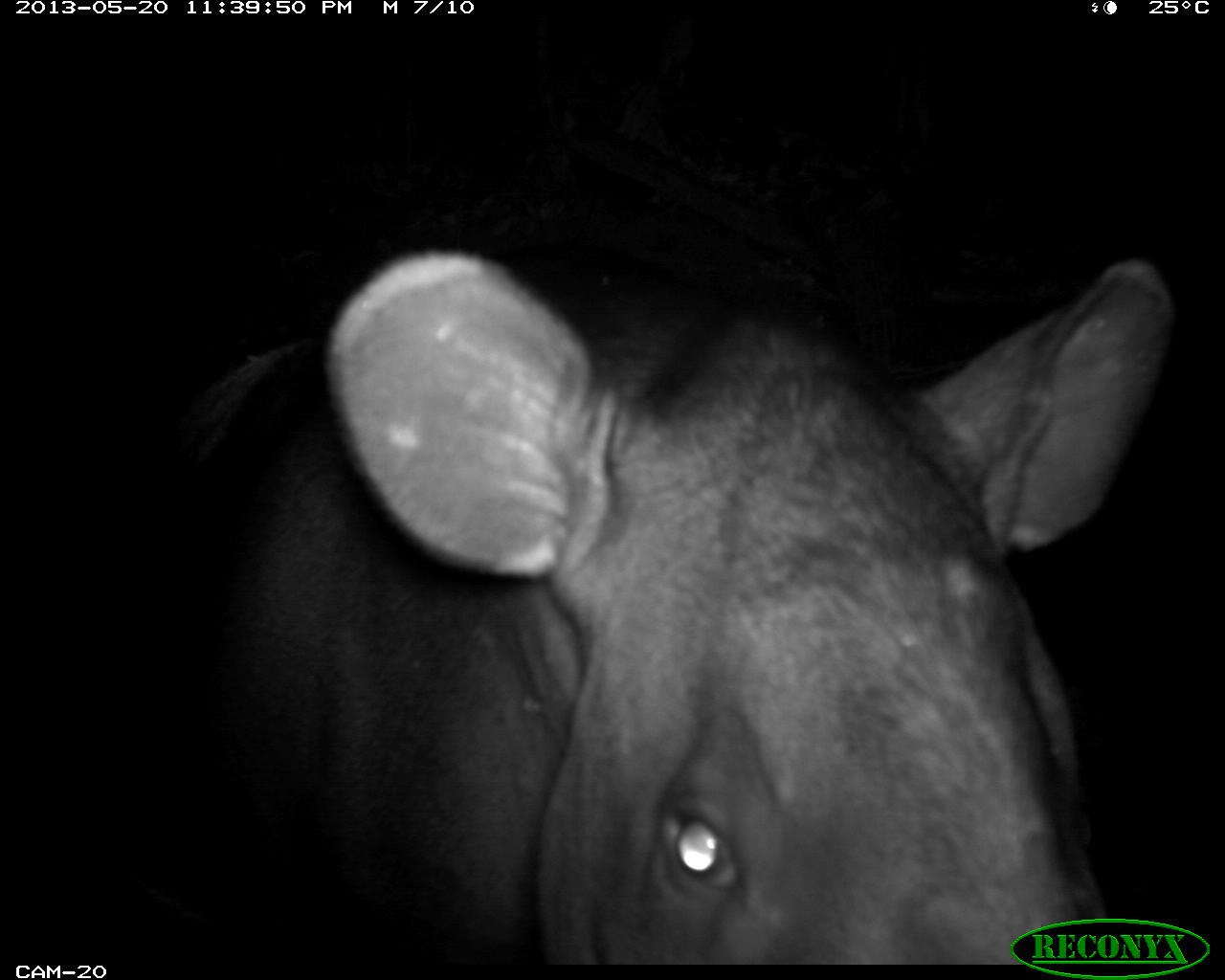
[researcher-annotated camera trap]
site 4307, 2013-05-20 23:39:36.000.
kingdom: Animalia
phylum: Chordata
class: Mammalia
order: Perissodactyla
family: Tapiridae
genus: Tapirus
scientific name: Tapirus bairdii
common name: baird's tapir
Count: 1.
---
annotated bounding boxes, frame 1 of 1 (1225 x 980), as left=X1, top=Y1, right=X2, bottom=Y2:
tapirus bairdii: left=131, top=240, right=1176, bottom=964